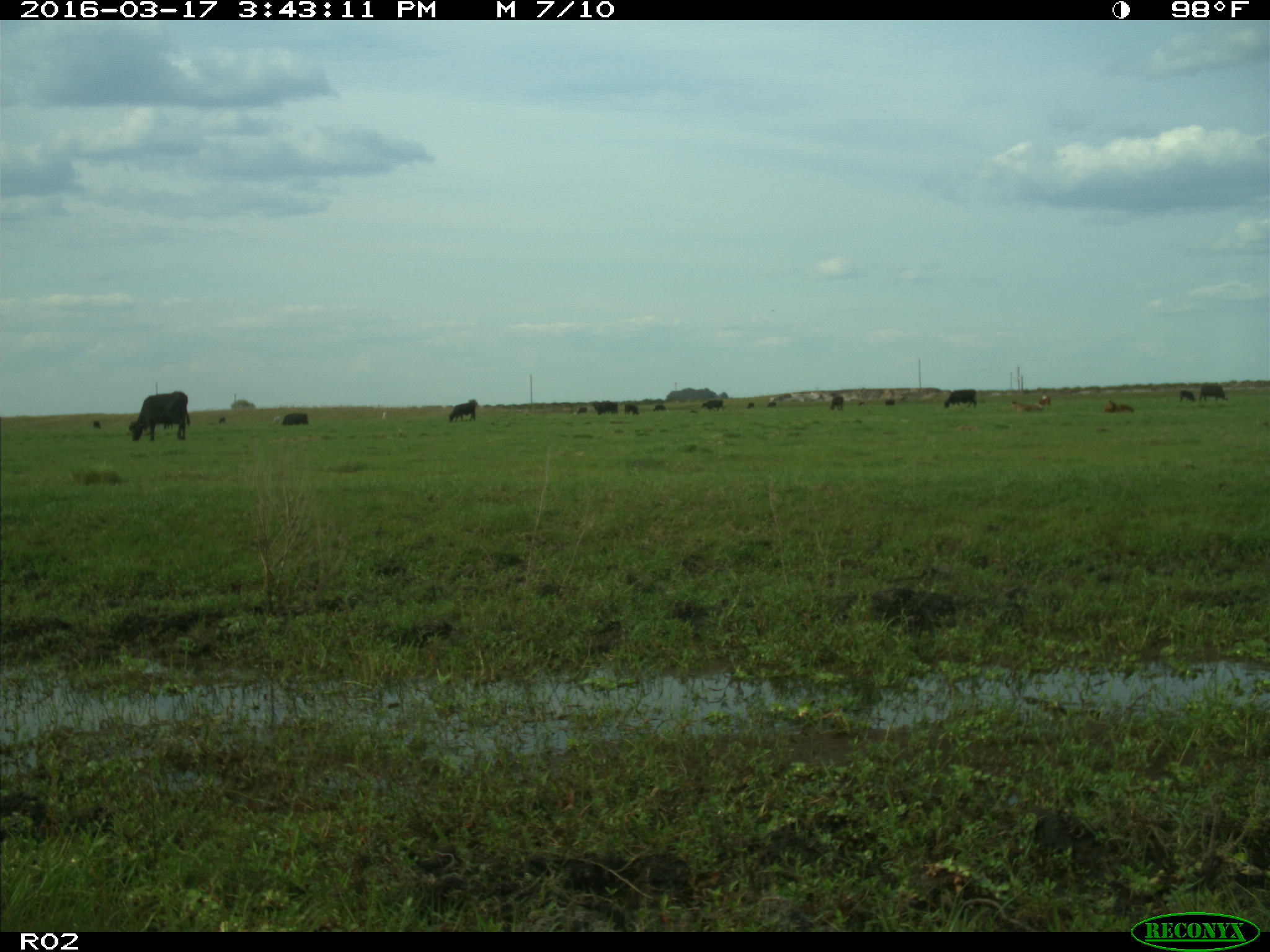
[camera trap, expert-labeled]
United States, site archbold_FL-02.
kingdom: Animalia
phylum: Chordata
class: Mammalia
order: Artiodactyla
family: Bovidae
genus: Bos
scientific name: Bos taurus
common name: domestic cow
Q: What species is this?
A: Bos taurus (domestic cow).